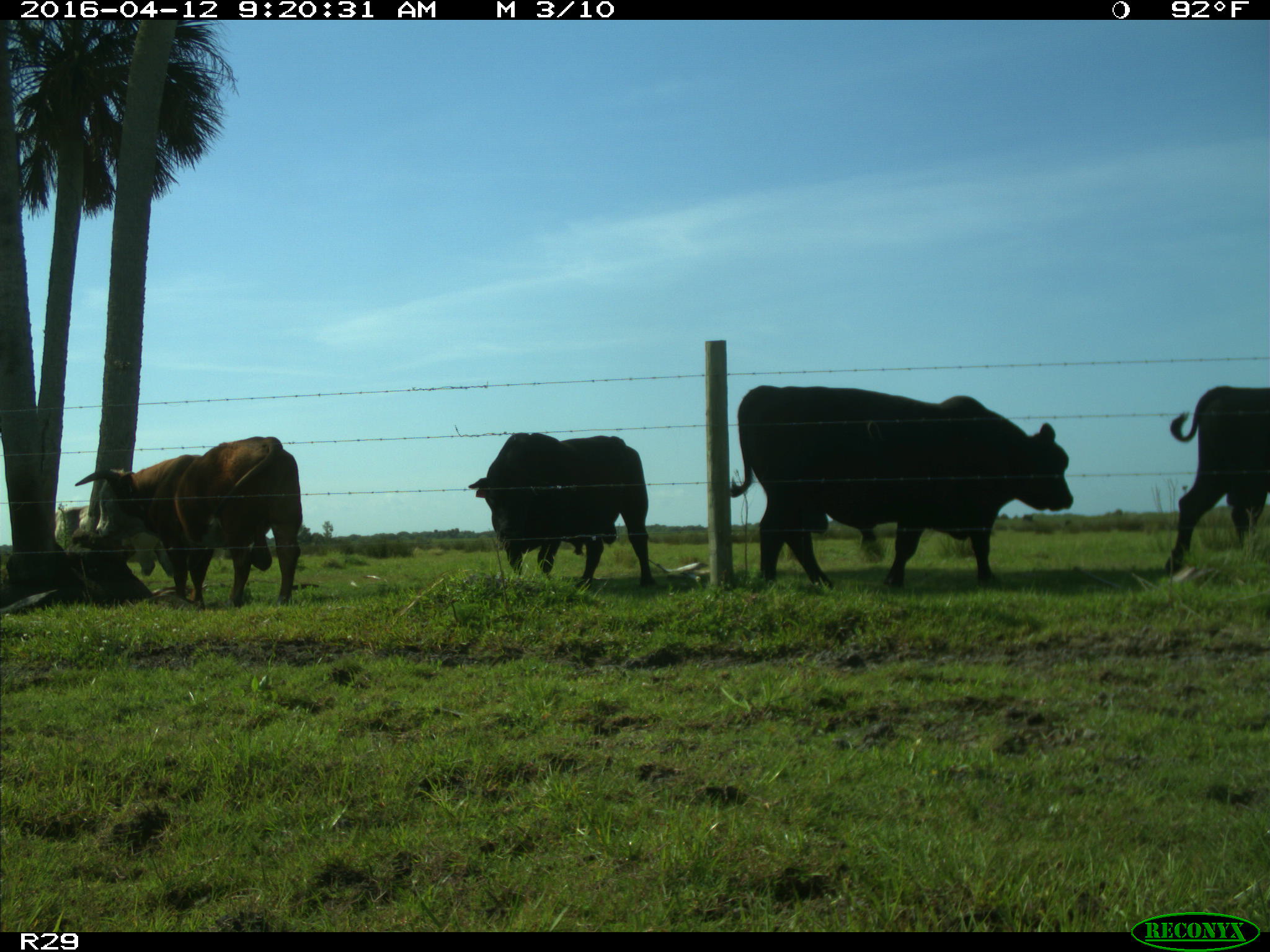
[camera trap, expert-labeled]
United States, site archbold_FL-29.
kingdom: Animalia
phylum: Chordata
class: Mammalia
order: Artiodactyla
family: Bovidae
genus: Bos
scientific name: Bos taurus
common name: domestic cow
Bos taurus (domestic cow).